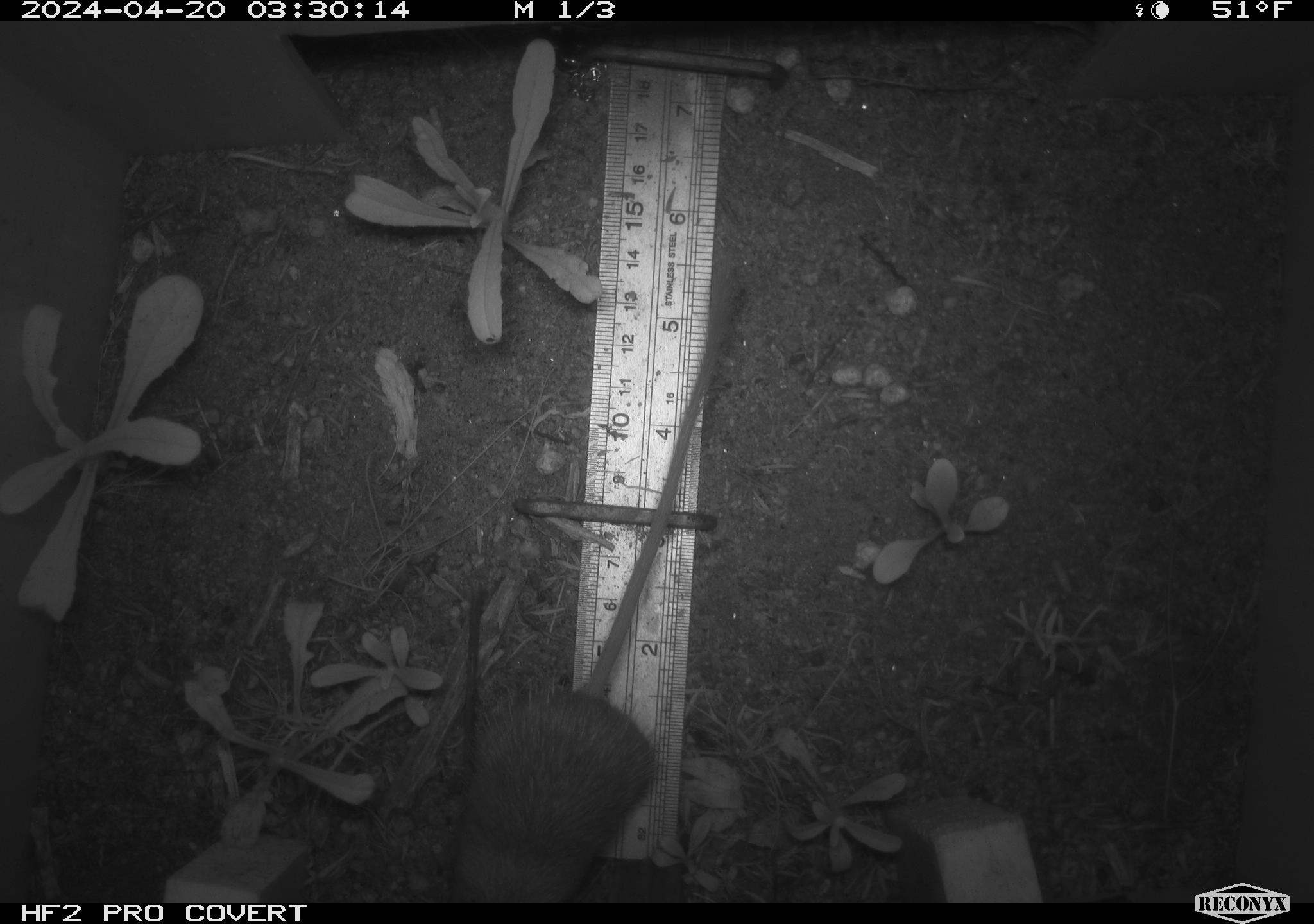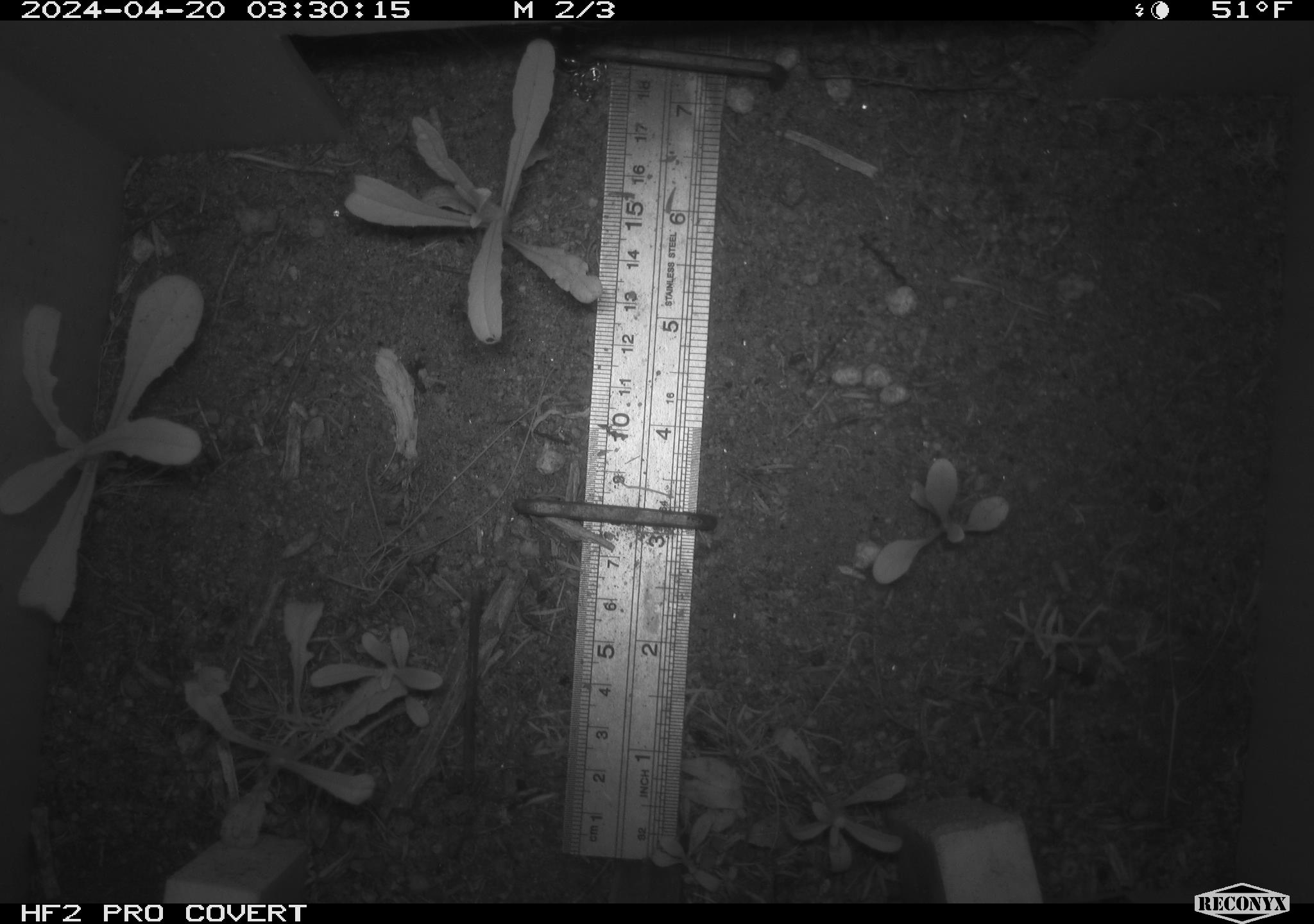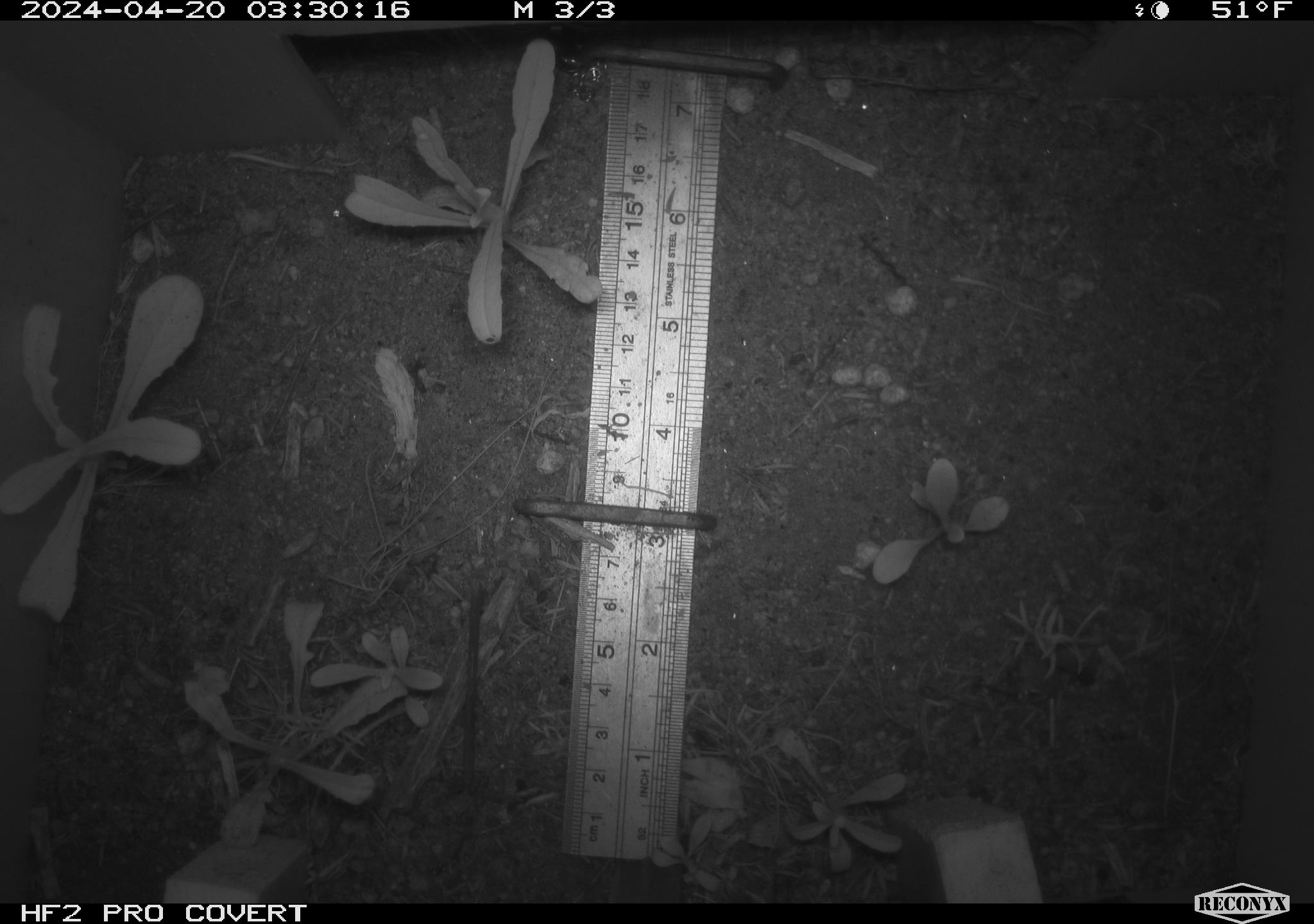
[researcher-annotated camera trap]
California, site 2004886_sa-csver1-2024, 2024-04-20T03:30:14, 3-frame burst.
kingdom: Animalia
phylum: Chordata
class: Mammalia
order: Rodentia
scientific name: Rodentia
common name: rodent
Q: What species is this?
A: Rodent (Rodentia).